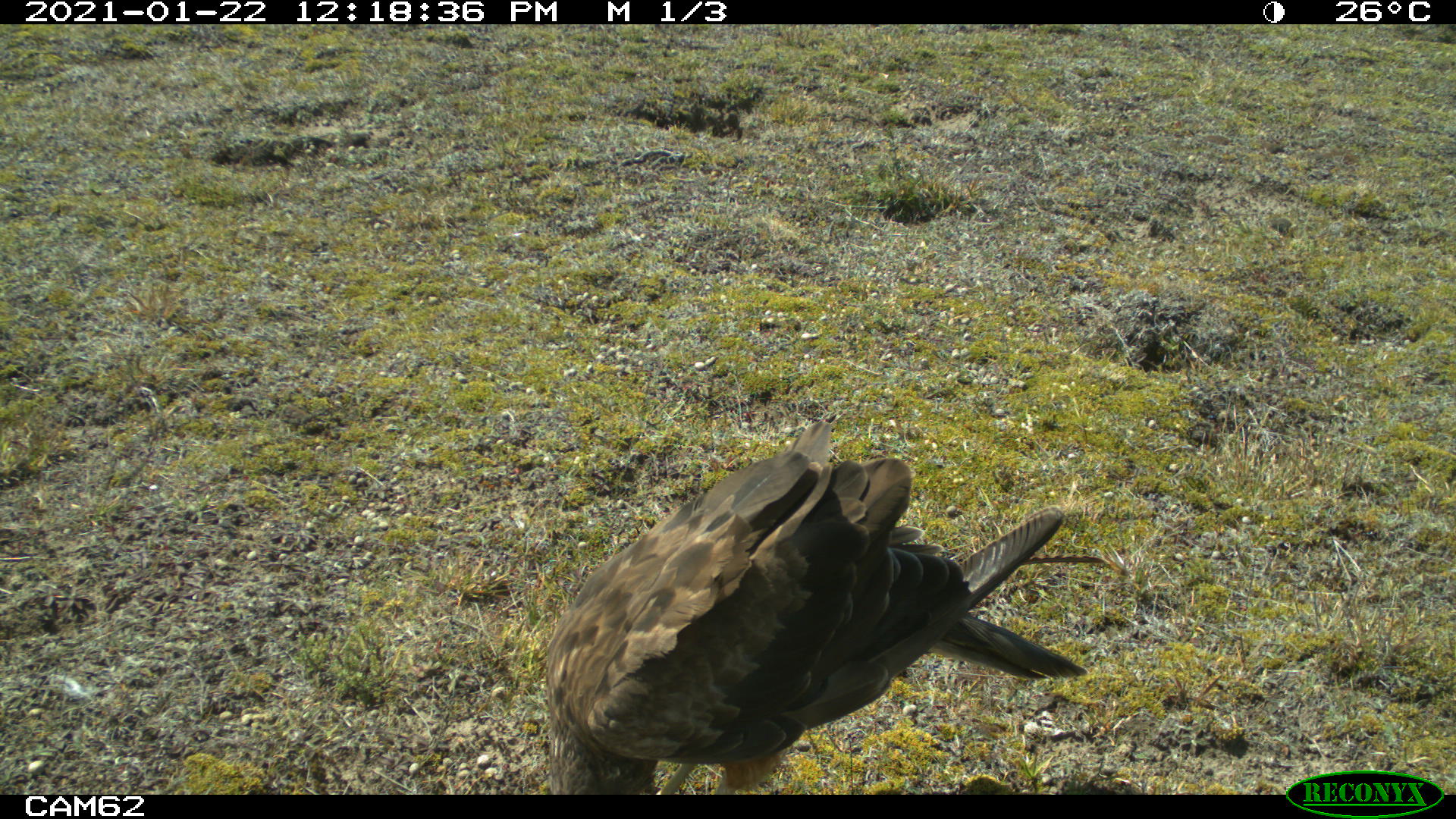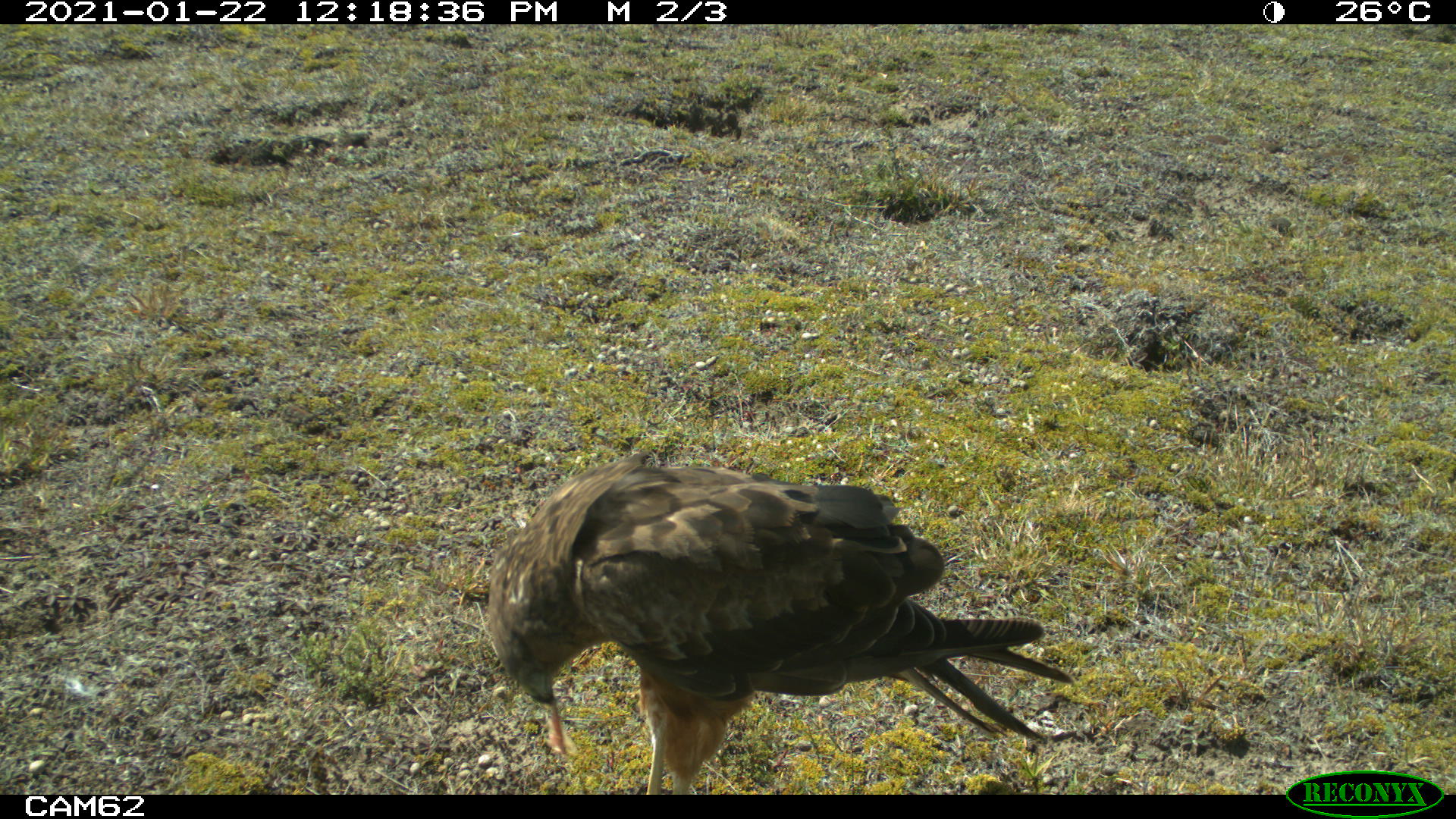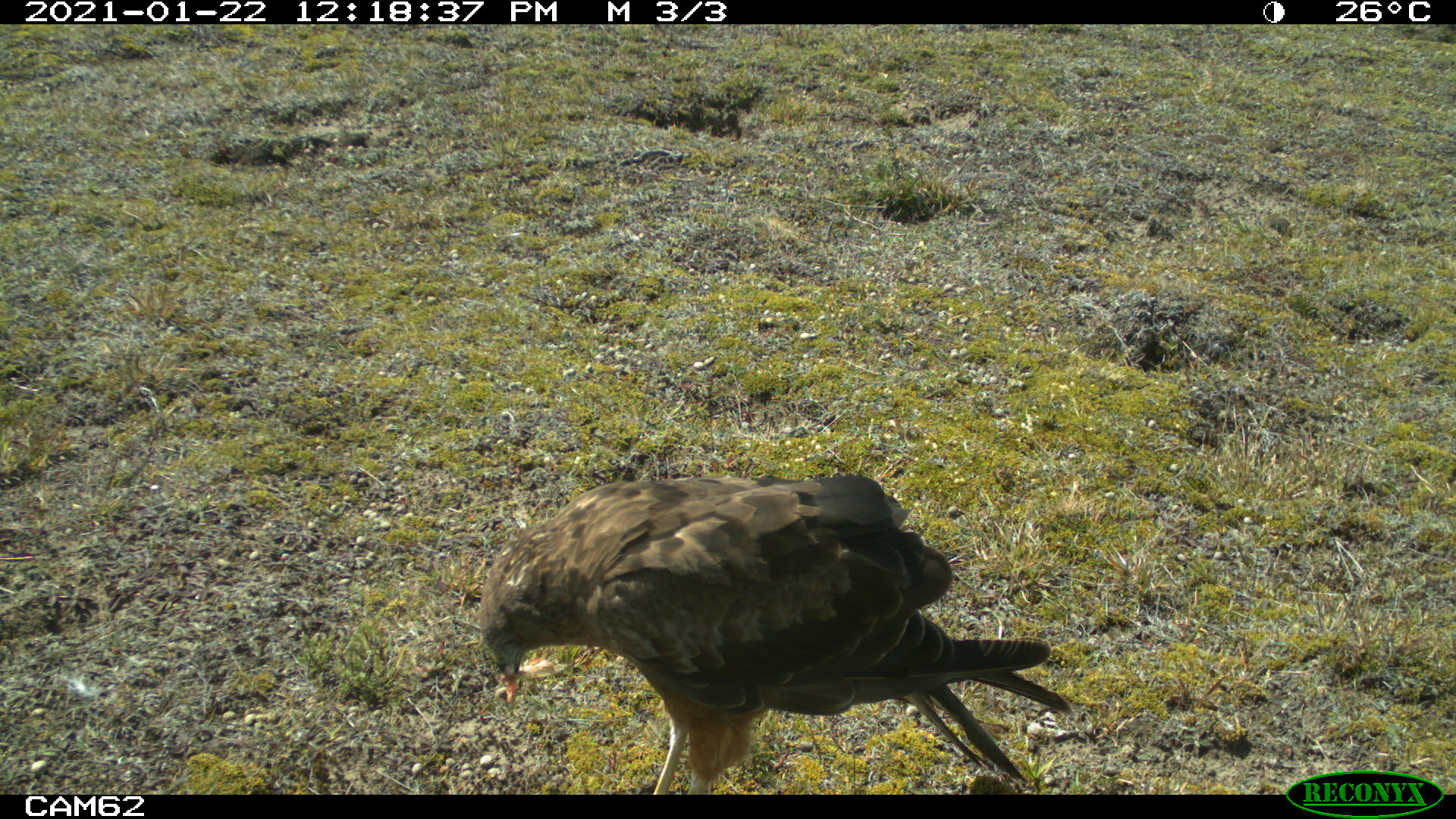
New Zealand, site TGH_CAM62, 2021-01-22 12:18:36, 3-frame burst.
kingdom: Animalia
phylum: Chordata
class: Aves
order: Accipitriformes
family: Accipitridae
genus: Circus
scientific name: Circus approximans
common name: swamp harrier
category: harrier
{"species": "harrier (swamp harrier) (Circus approximans)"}